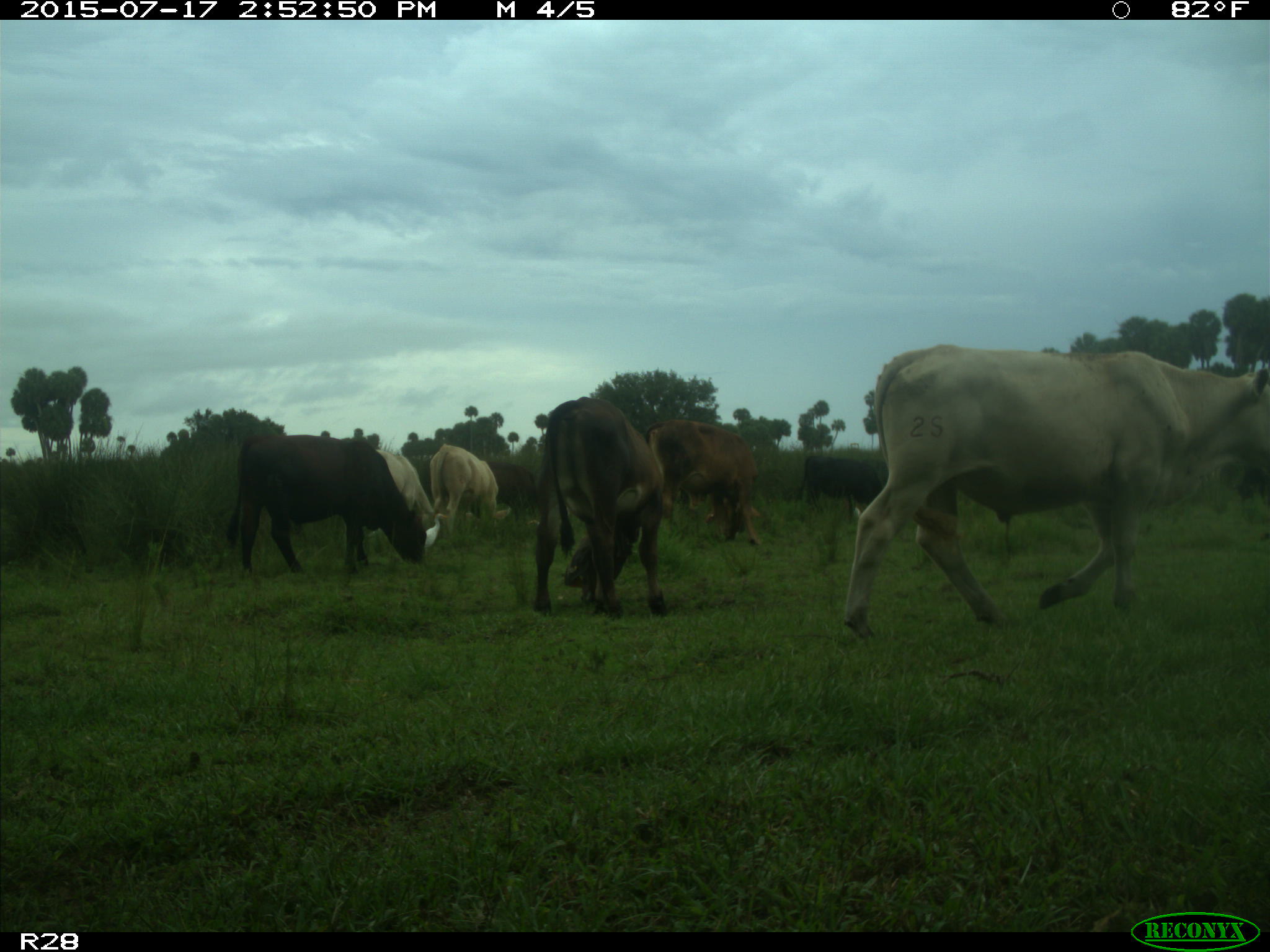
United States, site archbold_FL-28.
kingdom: Animalia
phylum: Chordata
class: Mammalia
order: Artiodactyla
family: Bovidae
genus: Bos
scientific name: Bos taurus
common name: domestic cow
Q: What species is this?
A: Bos taurus (domestic cow).